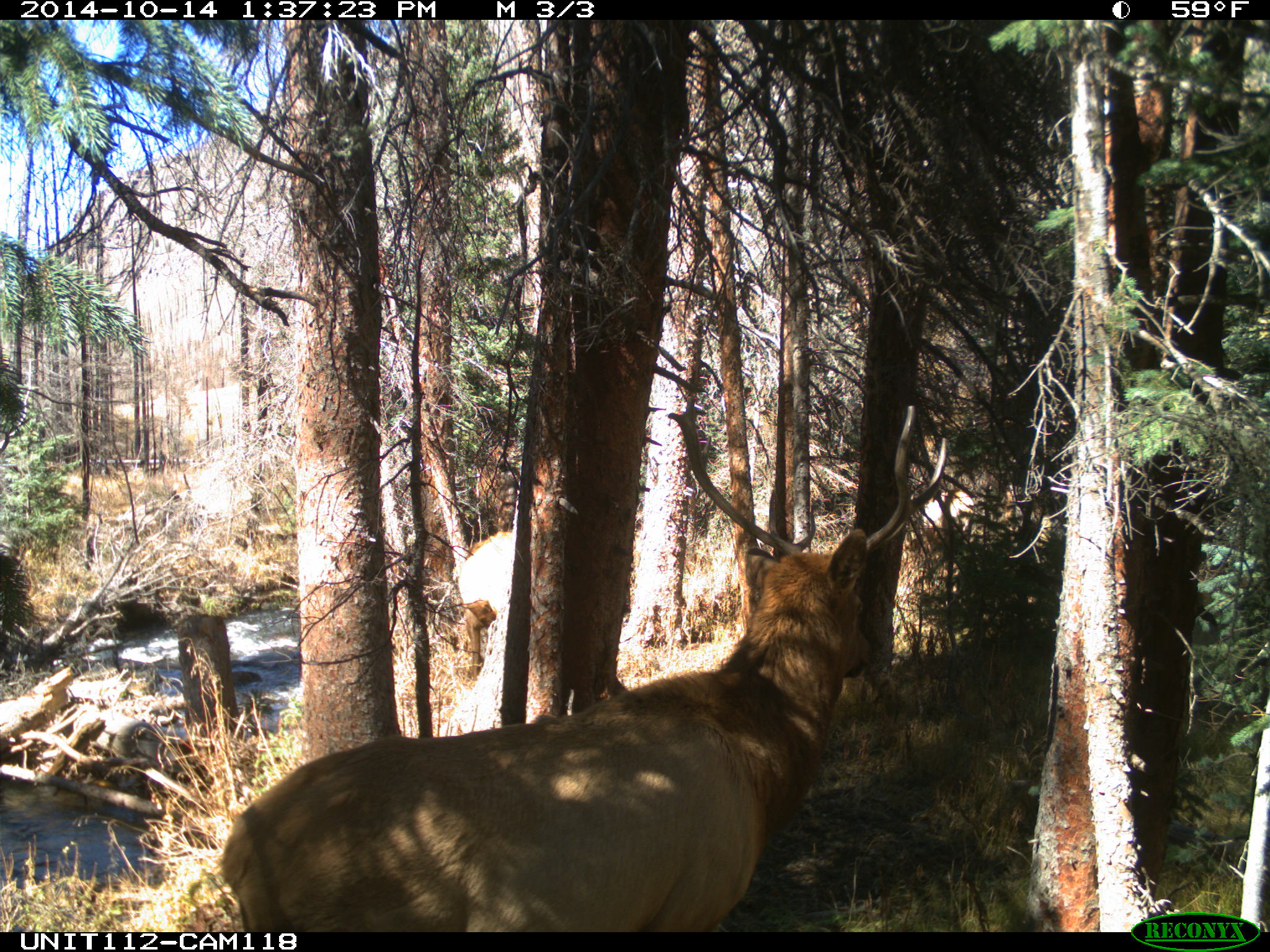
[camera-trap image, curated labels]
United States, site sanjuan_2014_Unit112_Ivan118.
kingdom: Animalia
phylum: Chordata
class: Mammalia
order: Artiodactyla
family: Cervidae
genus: Cervus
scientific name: Cervus elaphus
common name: red deer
Cervus elaphus (red deer).